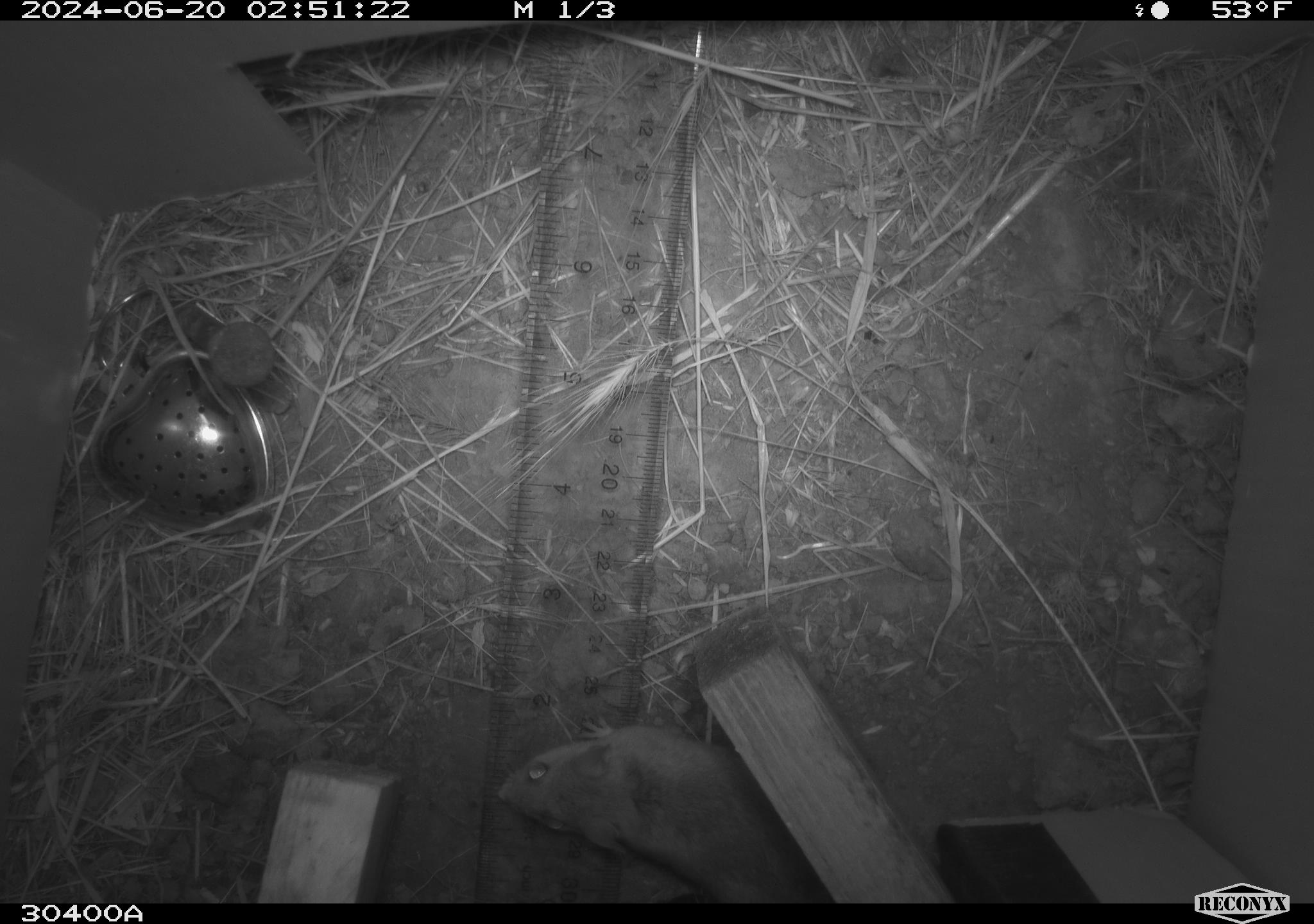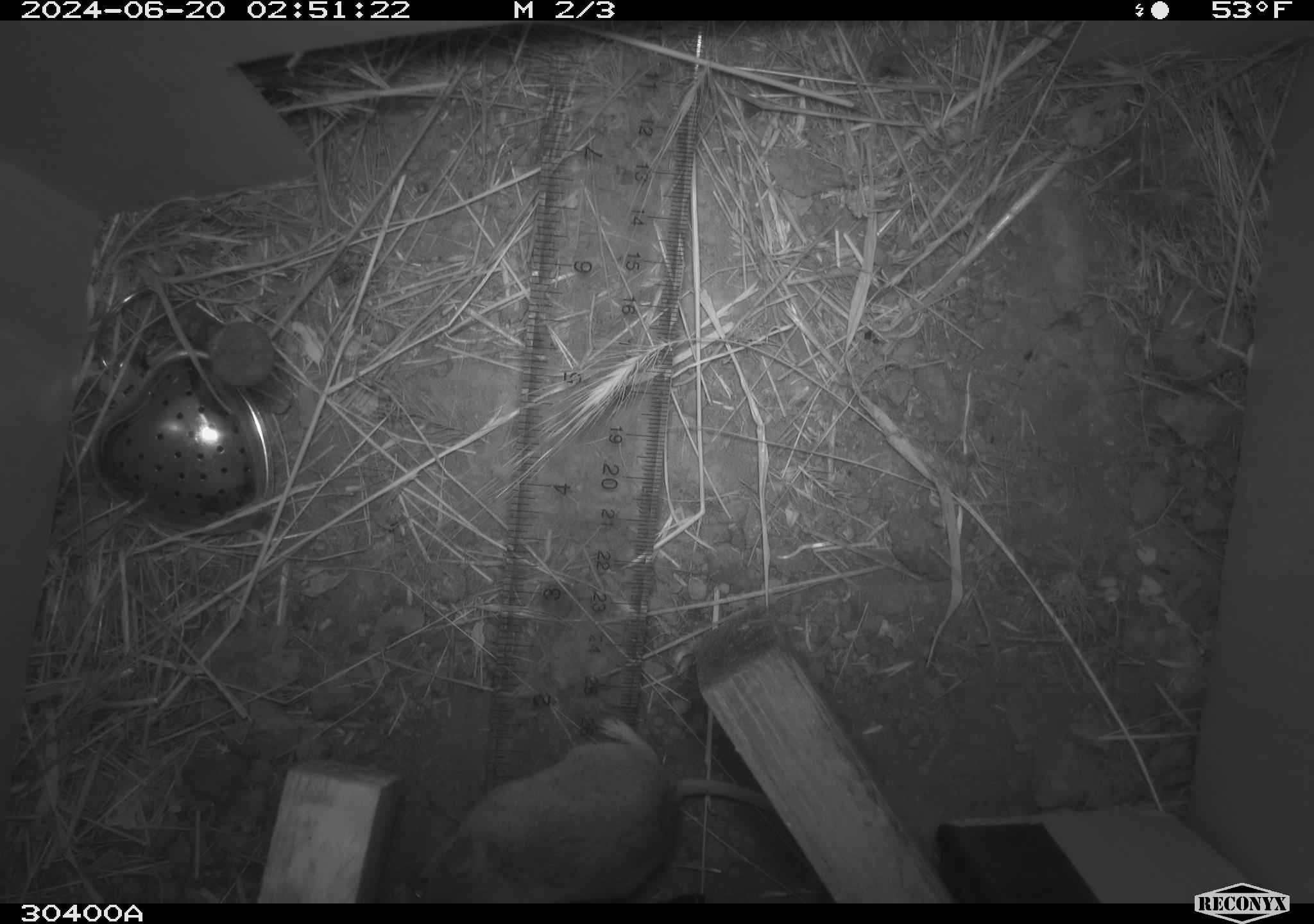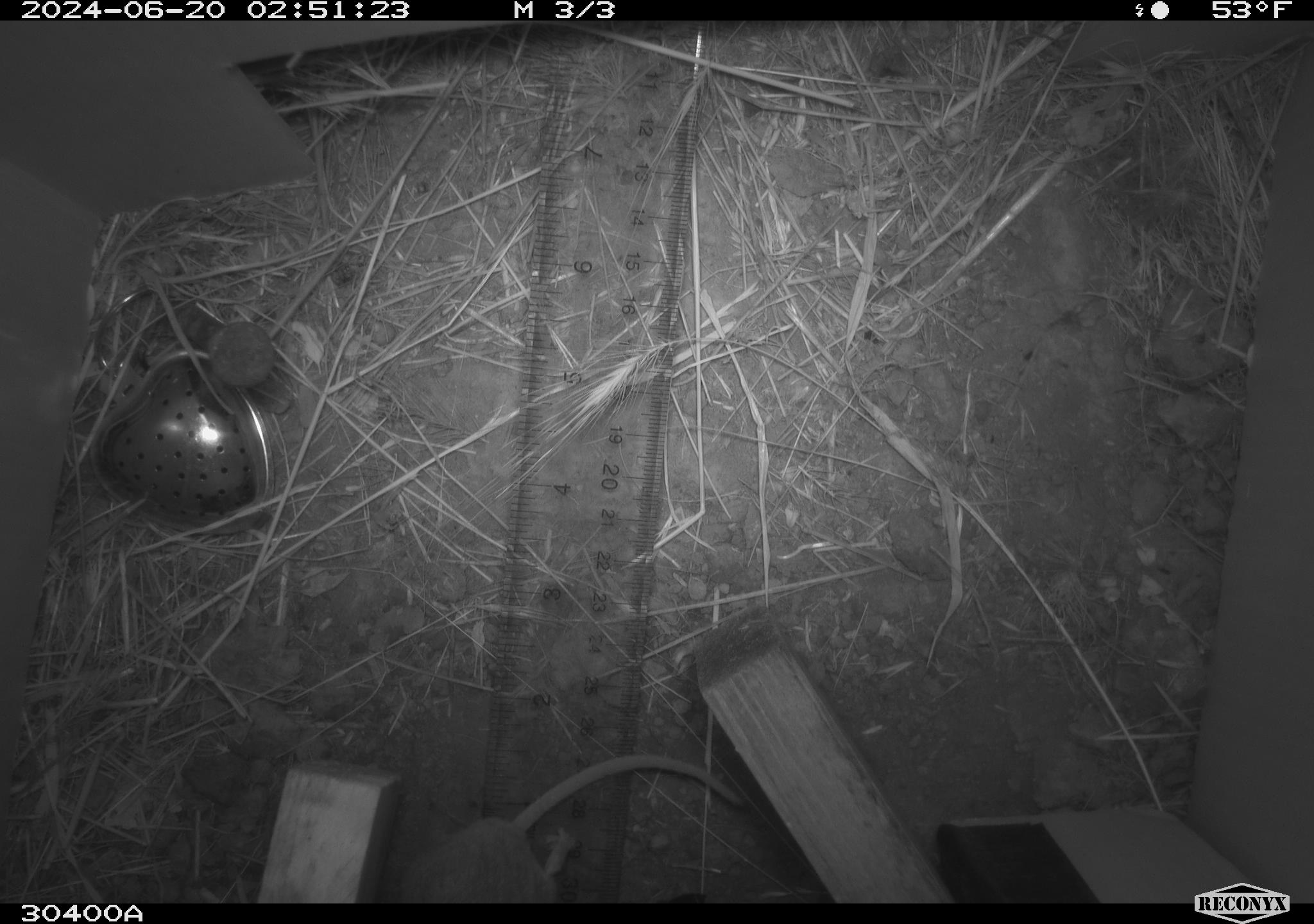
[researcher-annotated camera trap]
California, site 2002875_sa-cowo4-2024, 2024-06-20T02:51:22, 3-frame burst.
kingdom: Animalia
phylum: Chordata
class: Mammalia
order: Rodentia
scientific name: Rodentia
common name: rodent